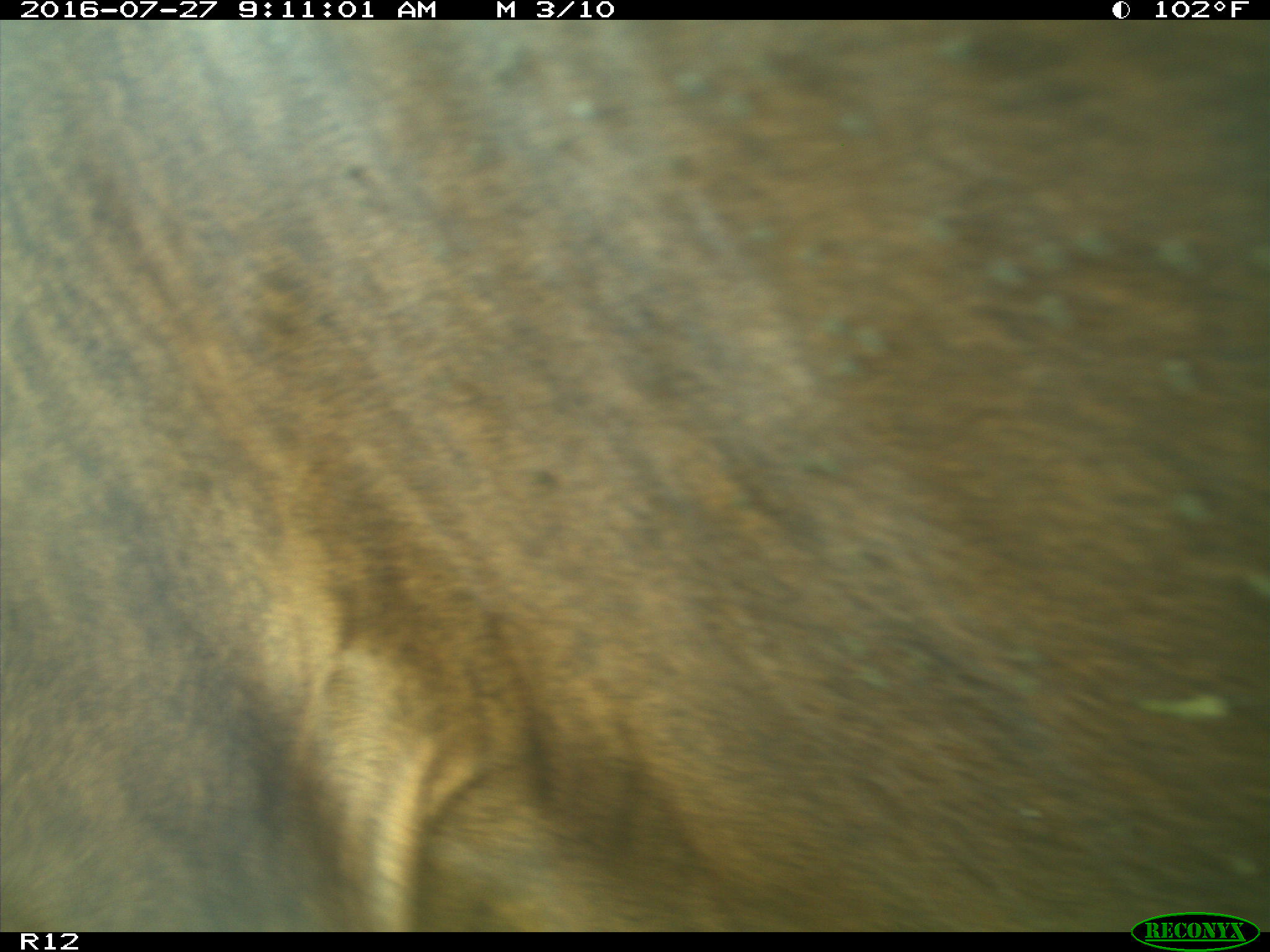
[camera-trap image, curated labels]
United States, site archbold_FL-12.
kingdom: Animalia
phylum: Chordata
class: Mammalia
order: Artiodactyla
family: Bovidae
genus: Bos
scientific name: Bos taurus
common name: domestic cow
Bos taurus (domestic cow).